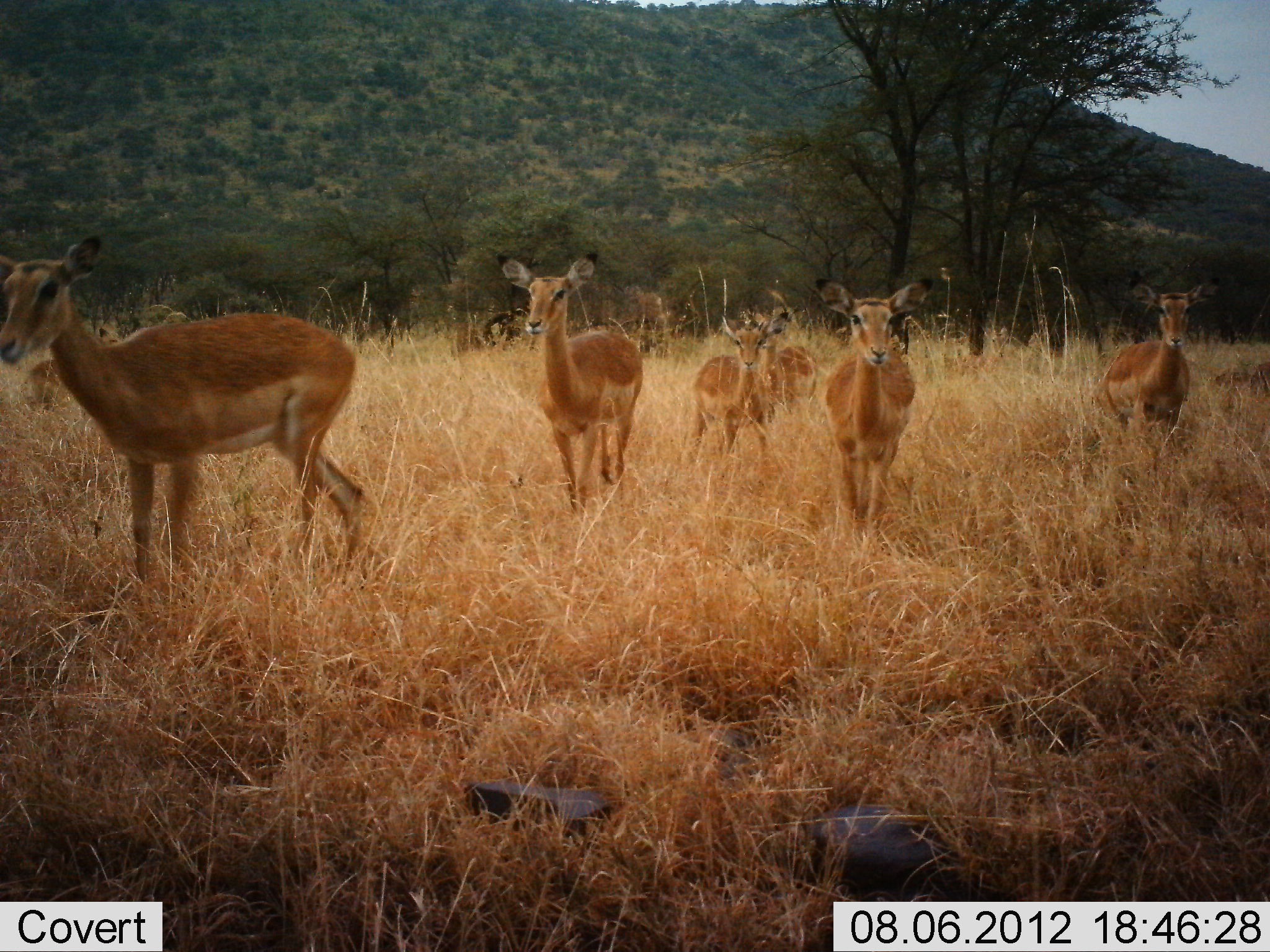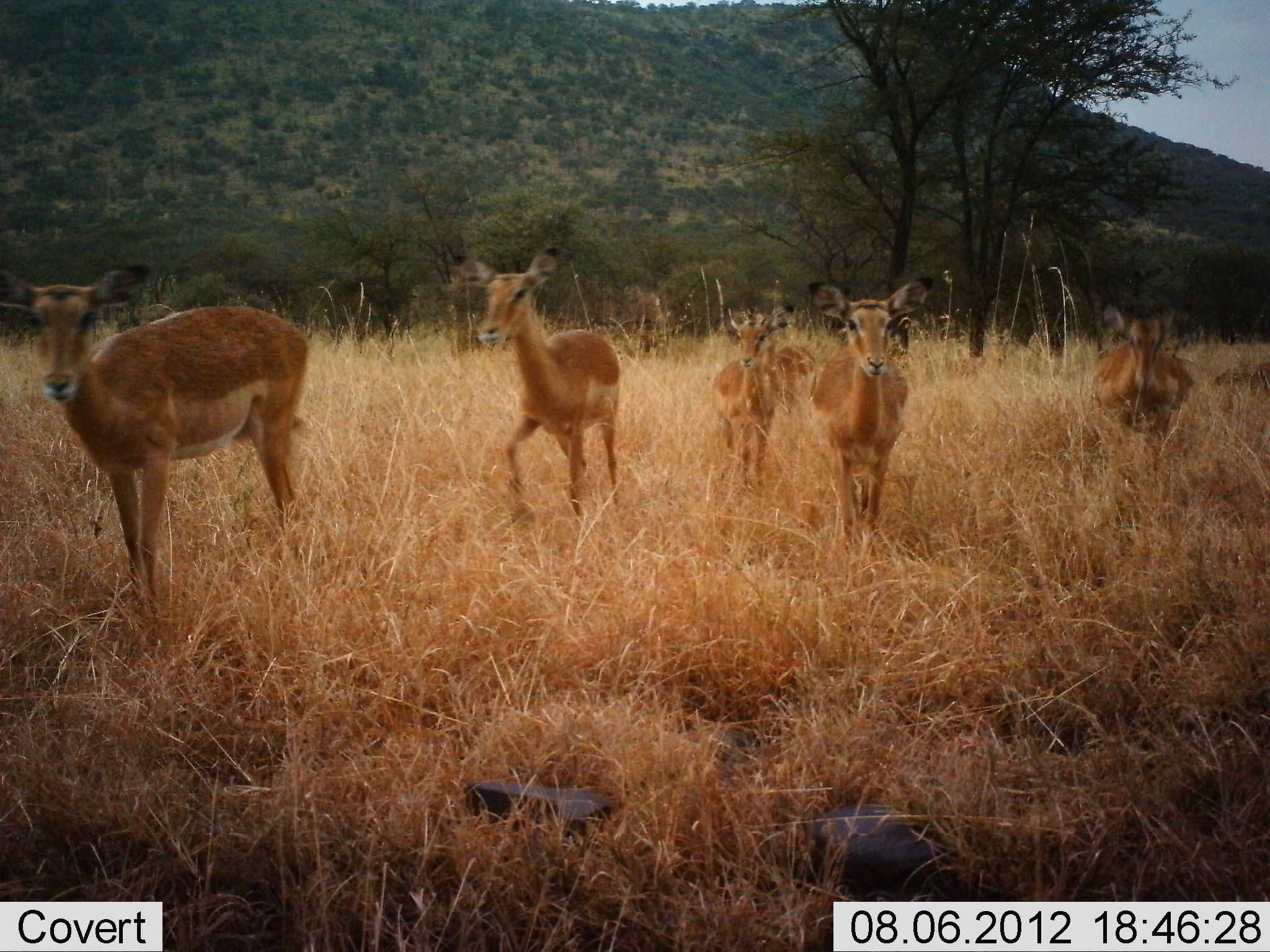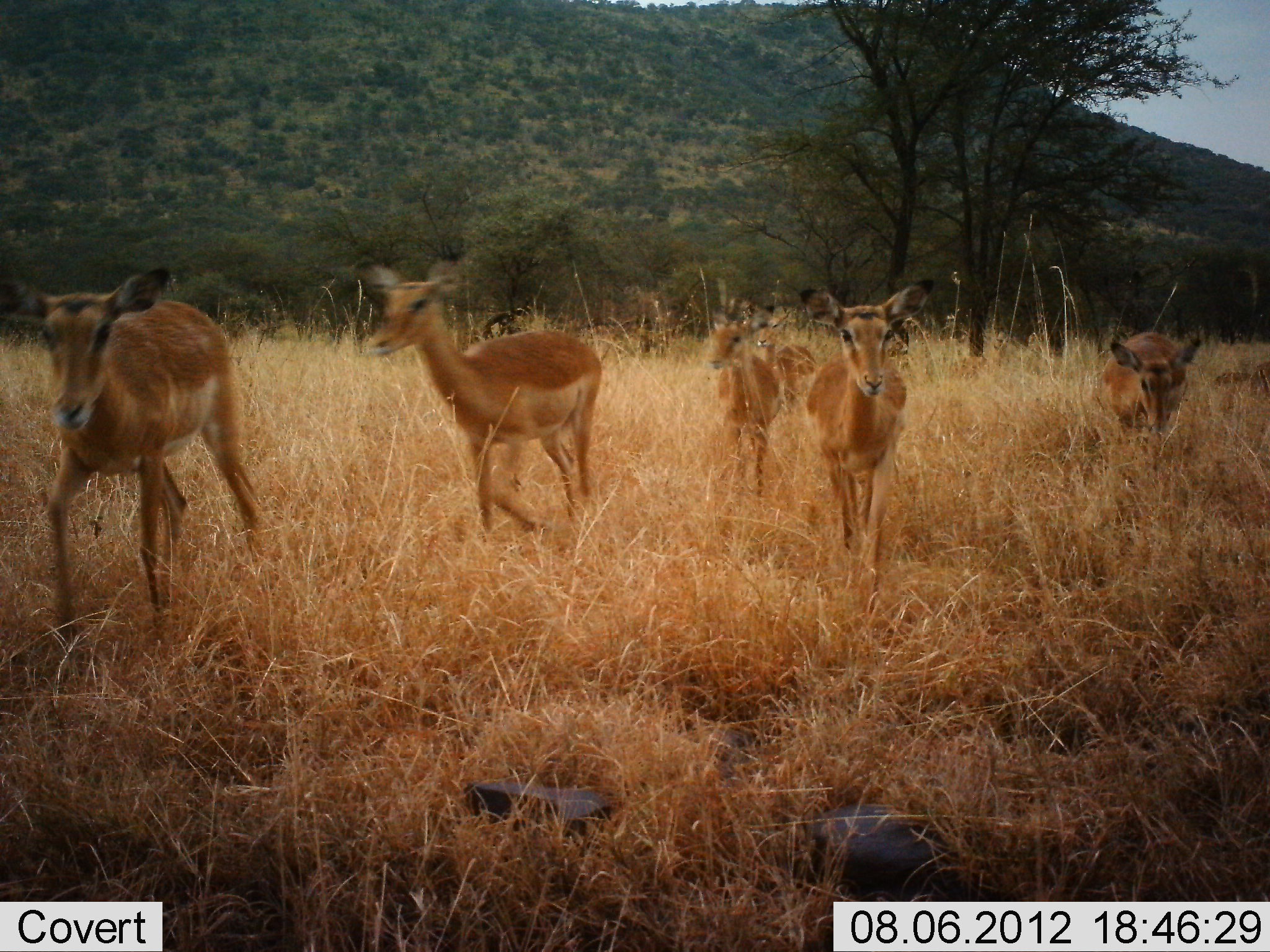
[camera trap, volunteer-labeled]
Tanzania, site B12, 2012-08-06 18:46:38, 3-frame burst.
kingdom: Animalia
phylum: Chordata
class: Mammalia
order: Artiodactyla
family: Bovidae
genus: Aepyceros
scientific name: Aepyceros melampus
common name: impala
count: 6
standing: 8%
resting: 8%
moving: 100%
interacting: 0%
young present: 8%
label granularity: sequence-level